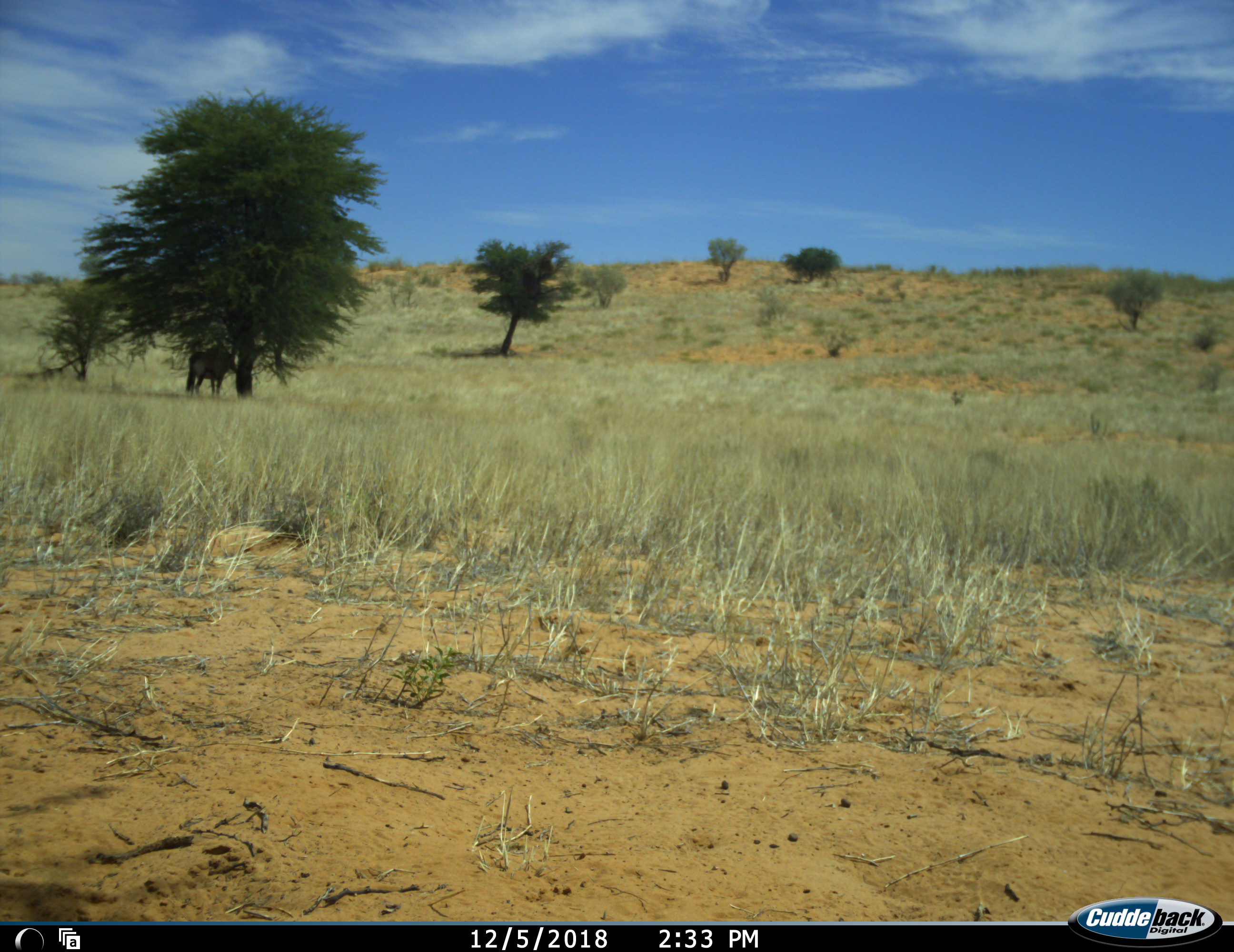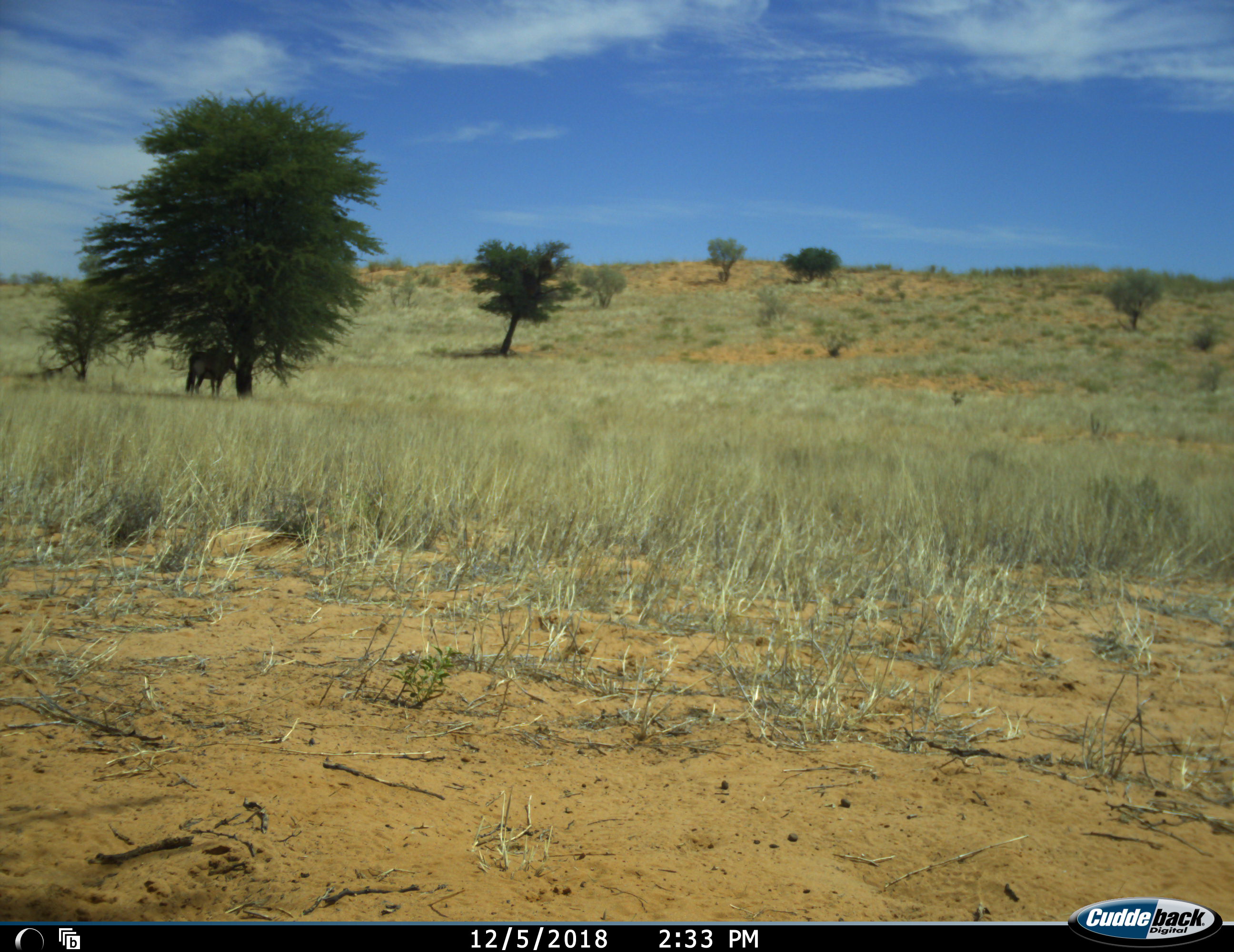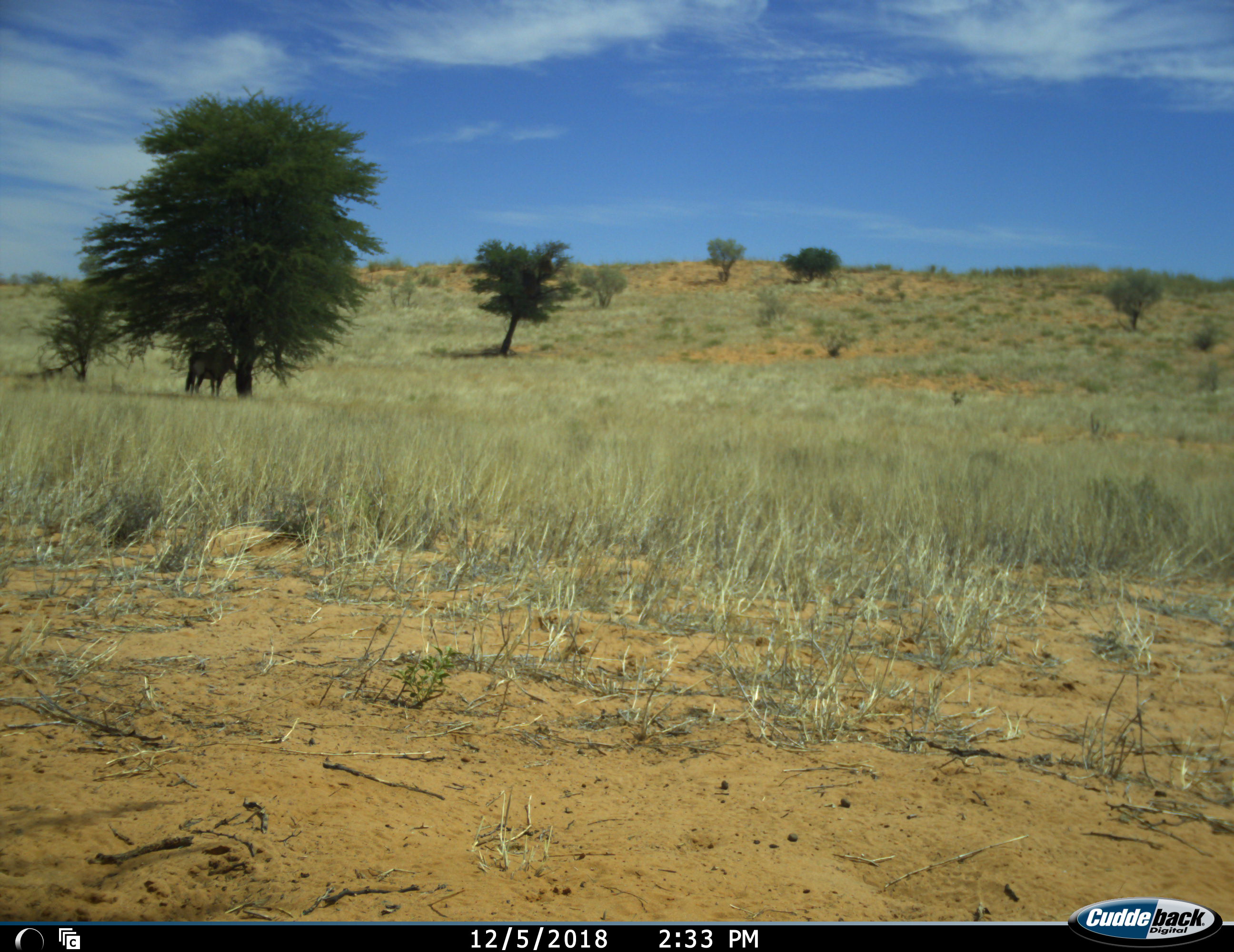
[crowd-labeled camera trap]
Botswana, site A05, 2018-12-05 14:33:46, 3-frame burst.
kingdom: Animalia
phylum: Chordata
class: Mammalia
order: Artiodactyla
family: Bovidae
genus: Oryx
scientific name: Oryx gazella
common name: gemsbok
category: gemsbokoryx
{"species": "gemsbokoryx (gemsbok) (Oryx gazella)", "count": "1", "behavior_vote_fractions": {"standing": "100%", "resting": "0%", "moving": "0%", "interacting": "0%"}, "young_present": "0%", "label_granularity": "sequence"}